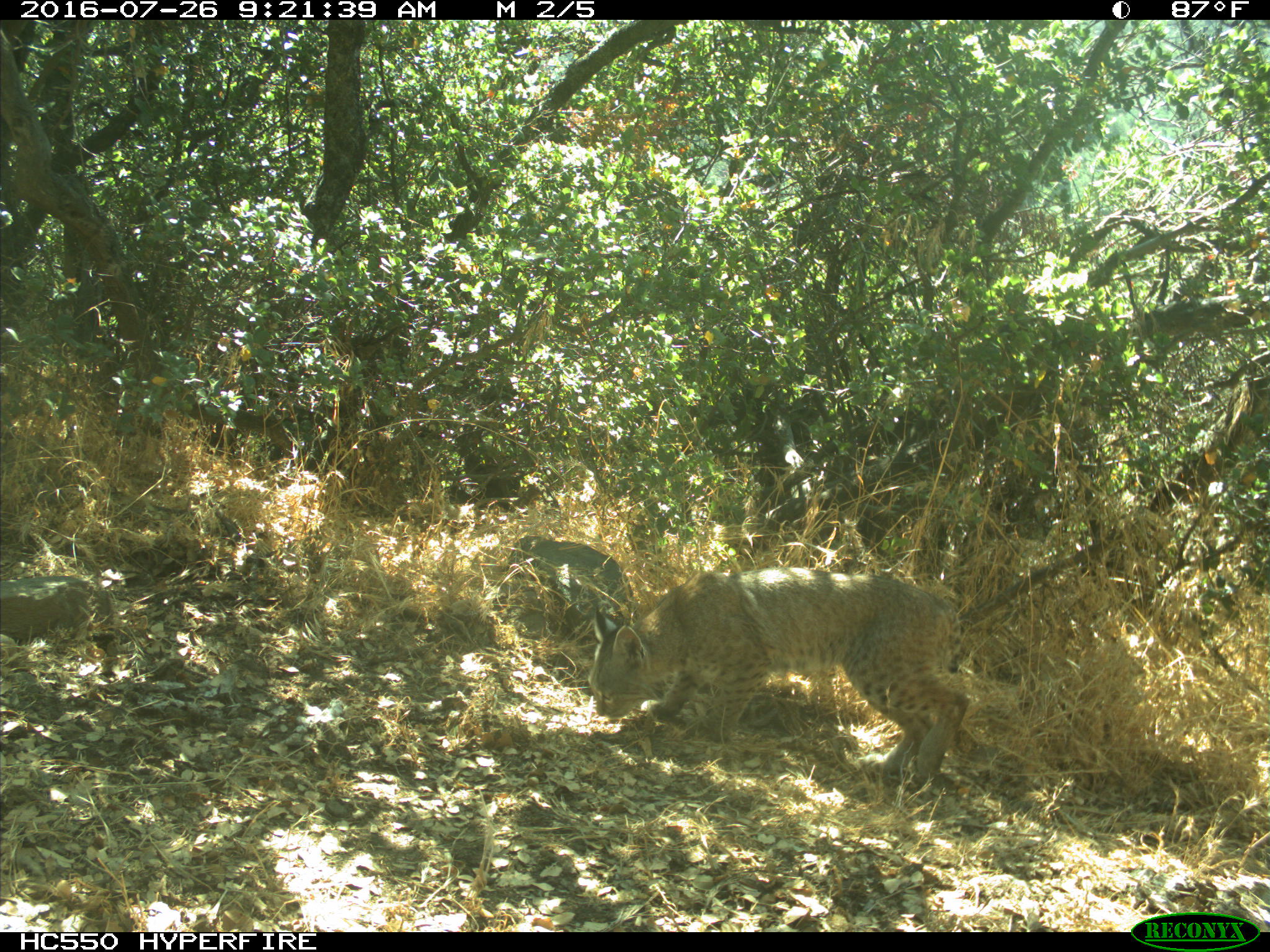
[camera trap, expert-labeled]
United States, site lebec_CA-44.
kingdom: Animalia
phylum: Chordata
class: Mammalia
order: Carnivora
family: Felidae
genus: Lynx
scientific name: Lynx rufus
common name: bobcat